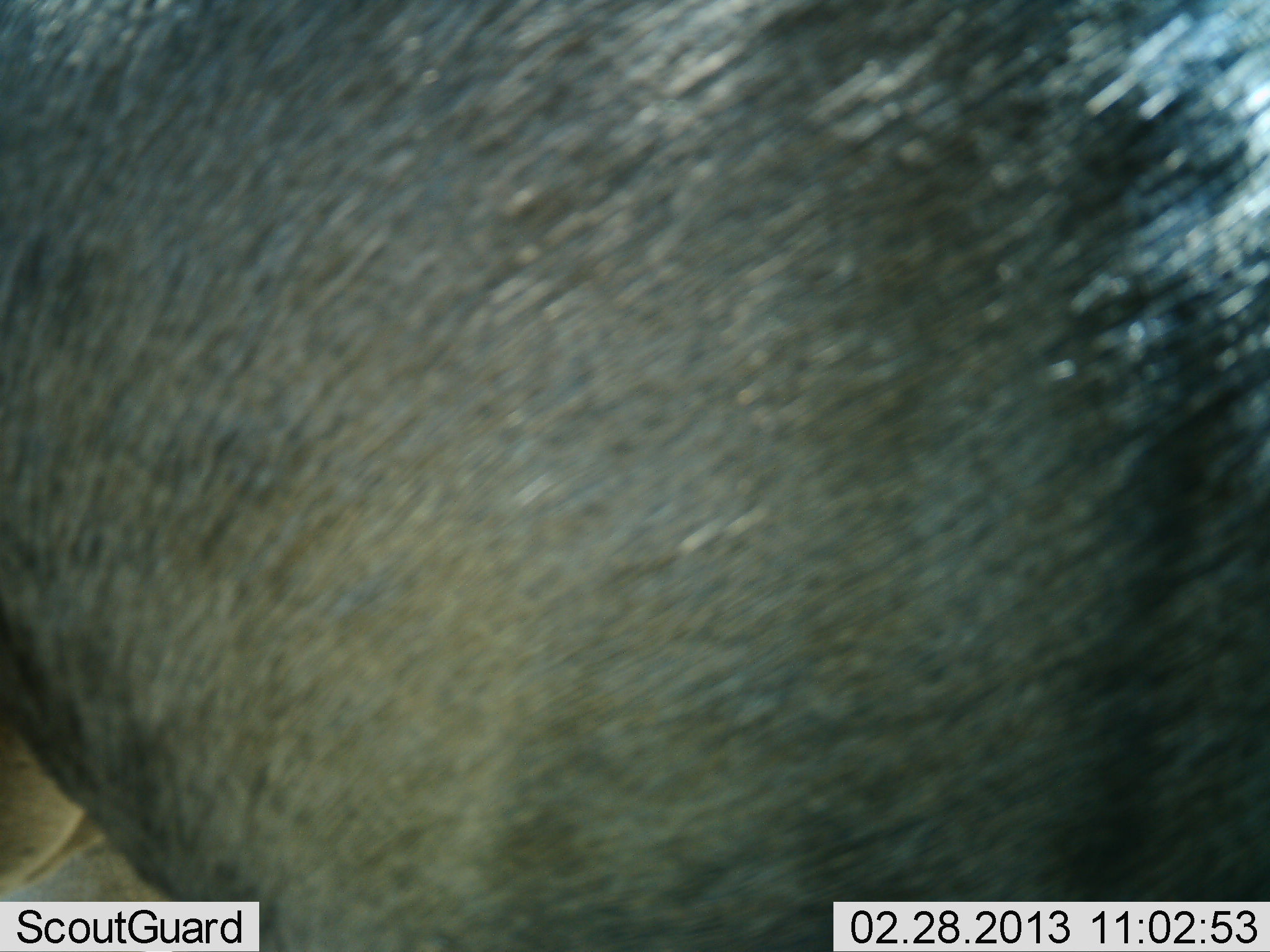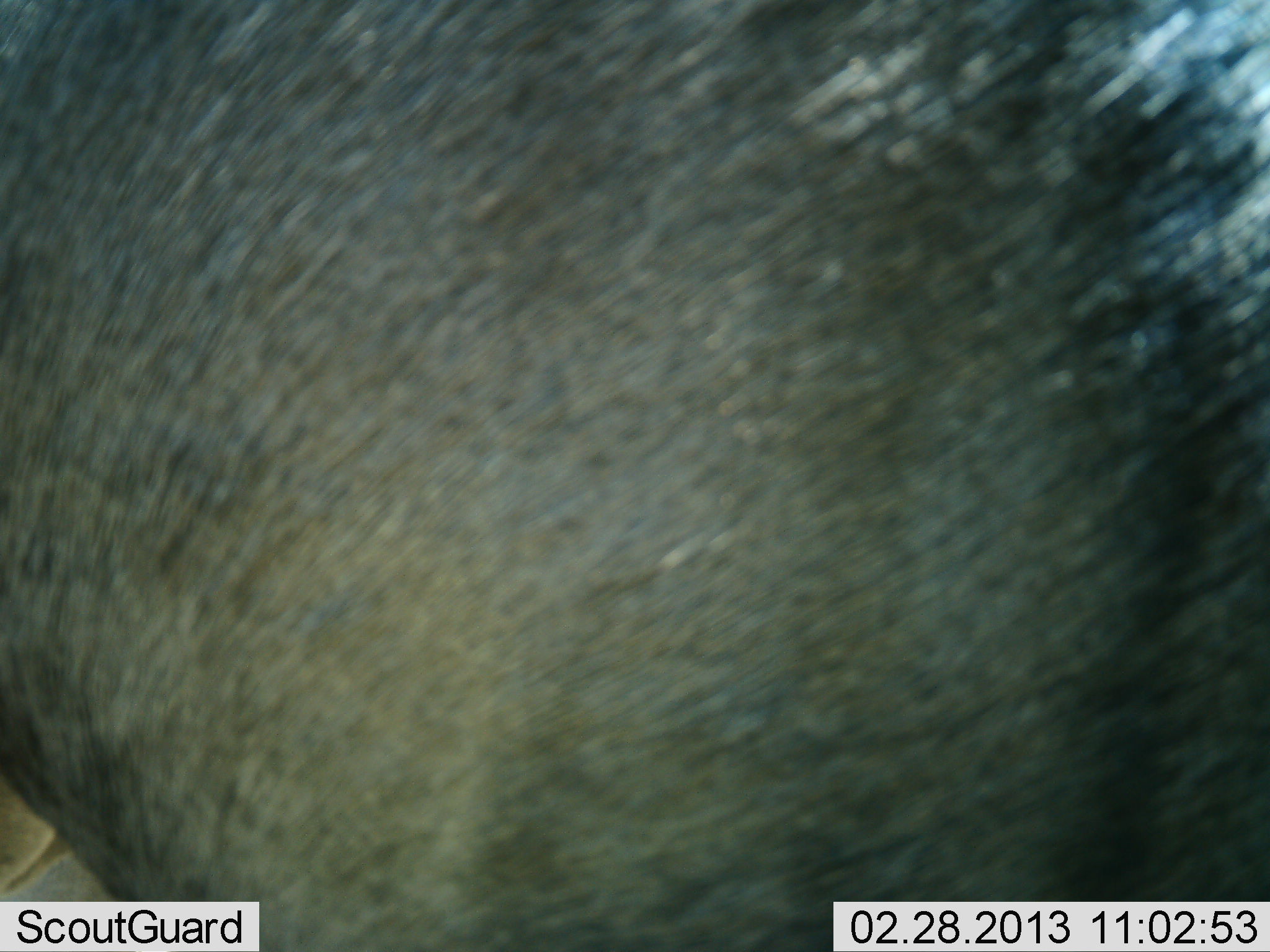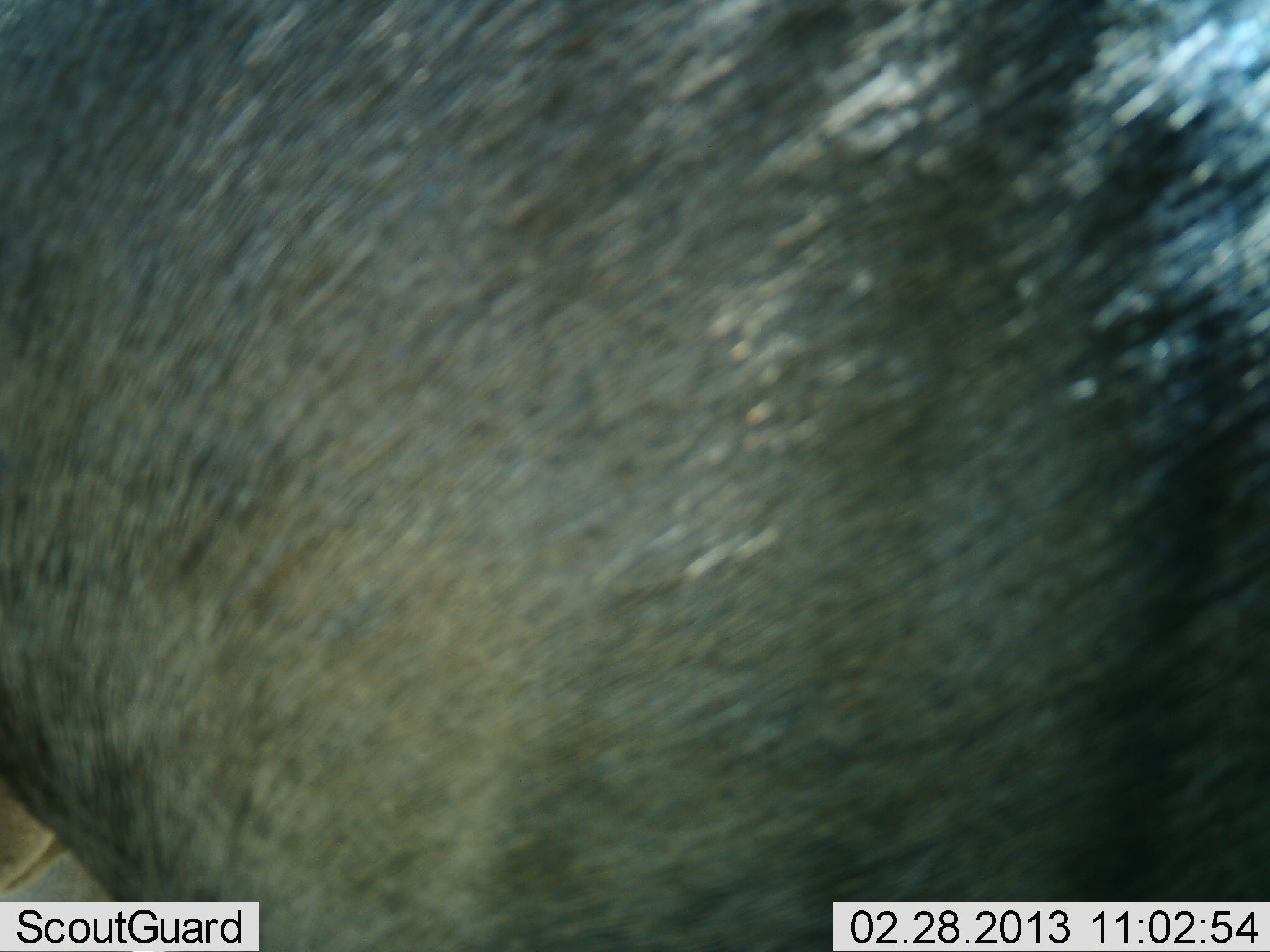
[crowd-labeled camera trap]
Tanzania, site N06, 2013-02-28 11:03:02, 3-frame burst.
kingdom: Animalia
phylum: Chordata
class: Mammalia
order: Artiodactyla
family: Bovidae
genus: Connochaetes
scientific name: Connochaetes taurinus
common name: blue wildebeest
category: wildebeest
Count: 1.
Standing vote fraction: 95%.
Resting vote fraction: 0%.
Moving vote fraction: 0%.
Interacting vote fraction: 0%.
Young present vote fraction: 5%.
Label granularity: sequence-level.